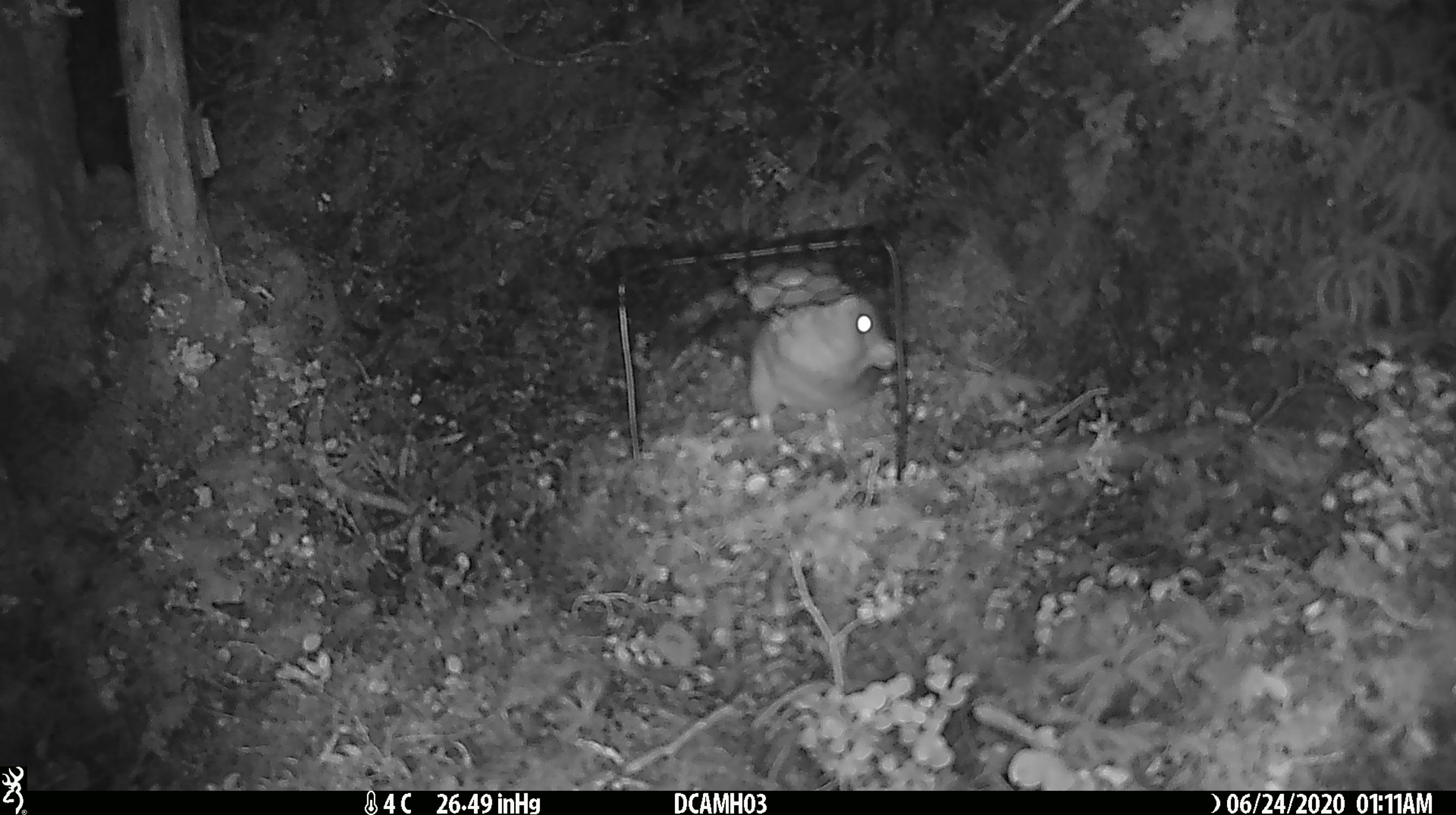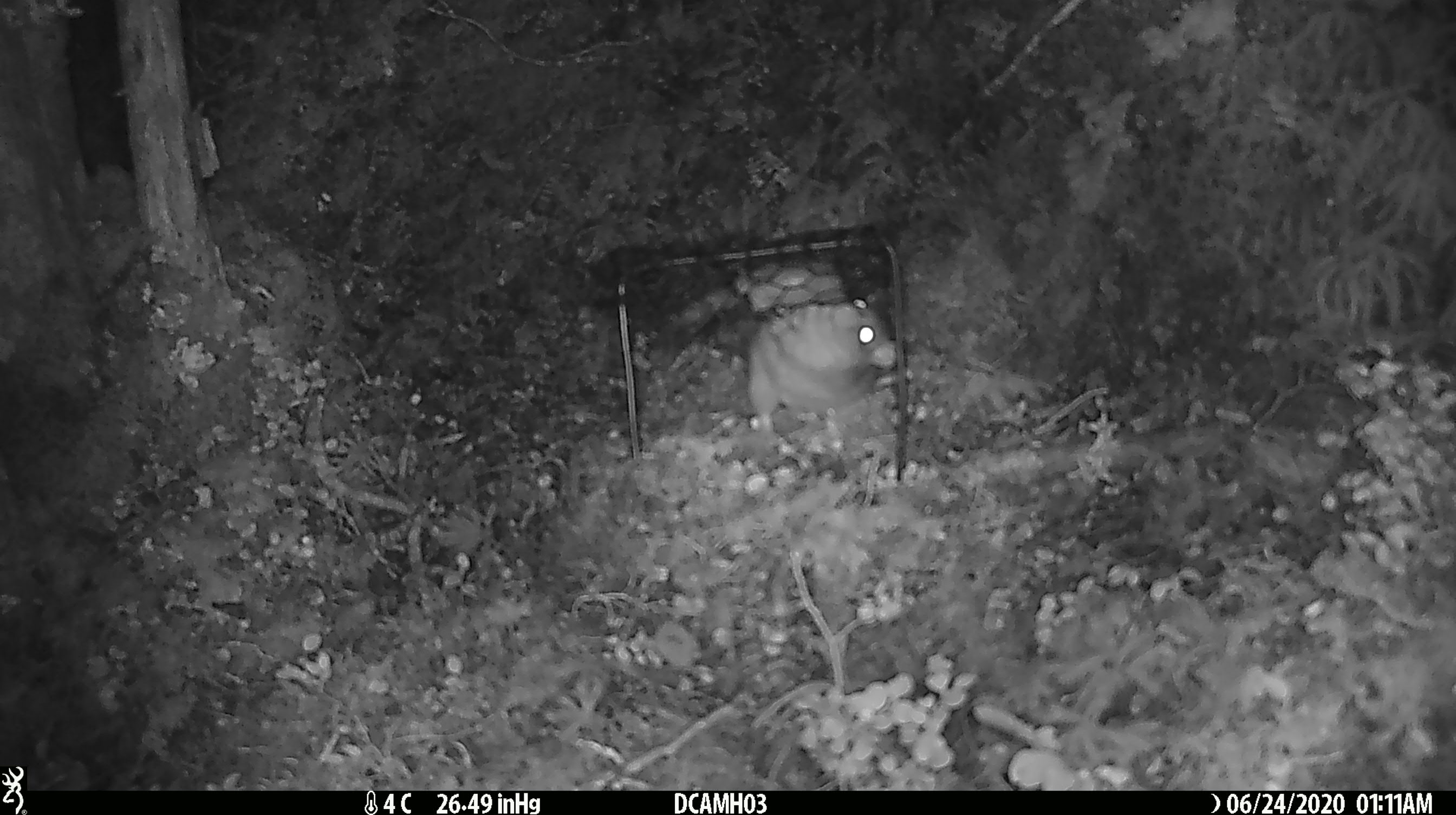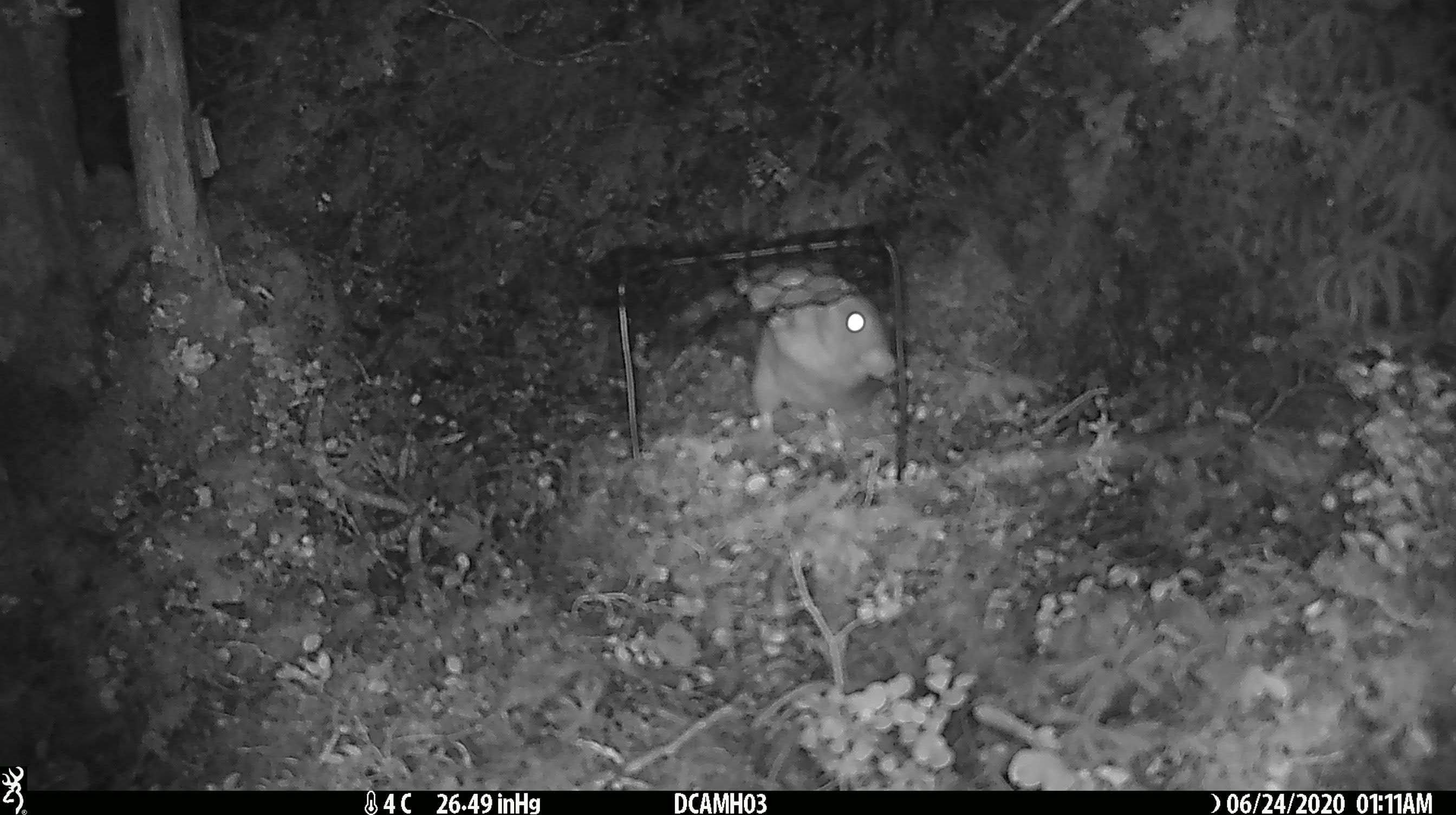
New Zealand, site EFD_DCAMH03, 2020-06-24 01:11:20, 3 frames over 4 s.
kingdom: Animalia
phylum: Chordata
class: Mammalia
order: Rodentia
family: Muridae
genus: Rattus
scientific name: Rattus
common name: rat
Rat (Rattus).